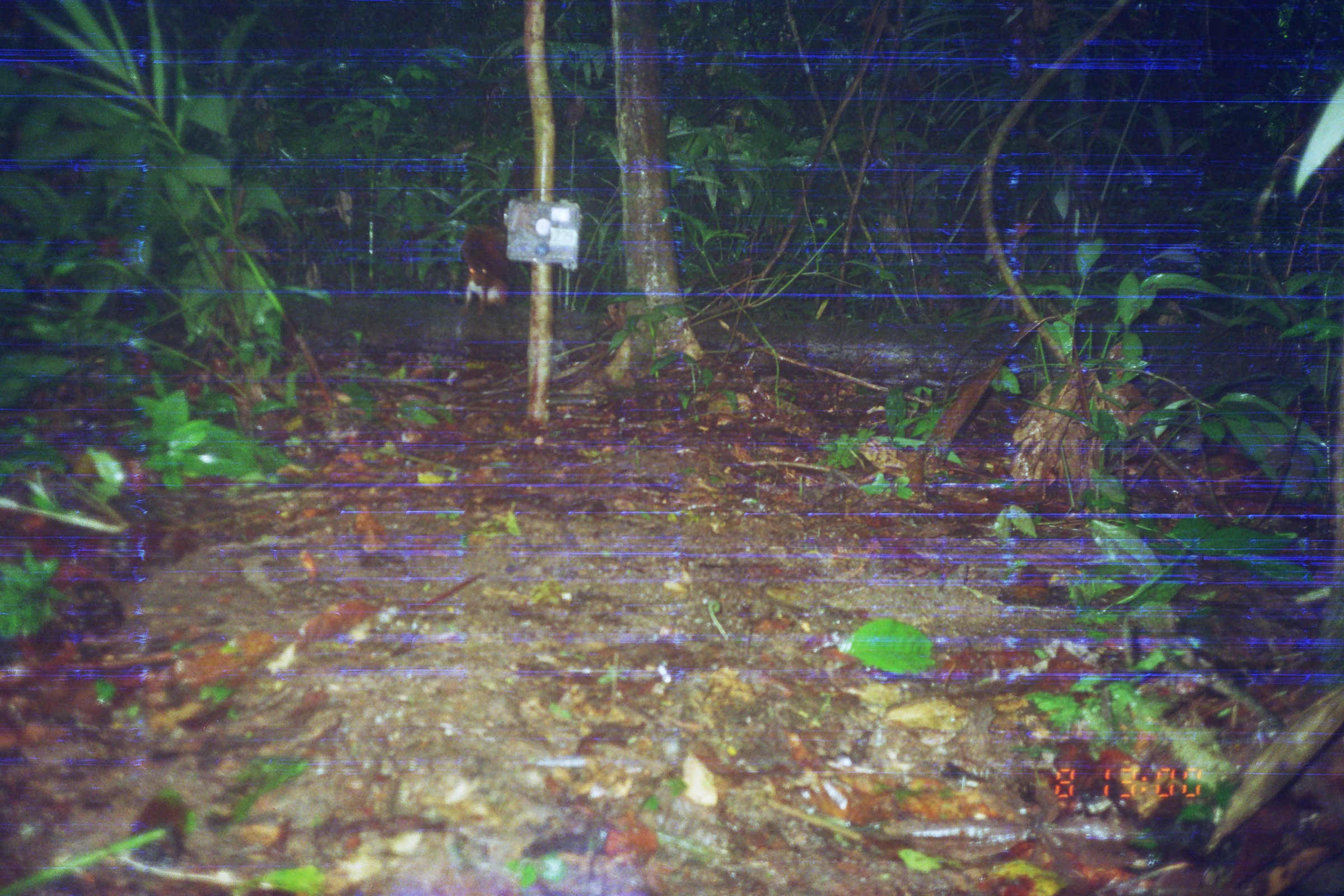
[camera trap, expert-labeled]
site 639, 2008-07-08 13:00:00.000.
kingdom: Animalia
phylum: Chordata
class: Mammalia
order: Rodentia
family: Sciuridae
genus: Sciurus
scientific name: Sciurus spadiceus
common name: southern amazon red squirrel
Sciurus spadiceus (southern amazon red squirrel).